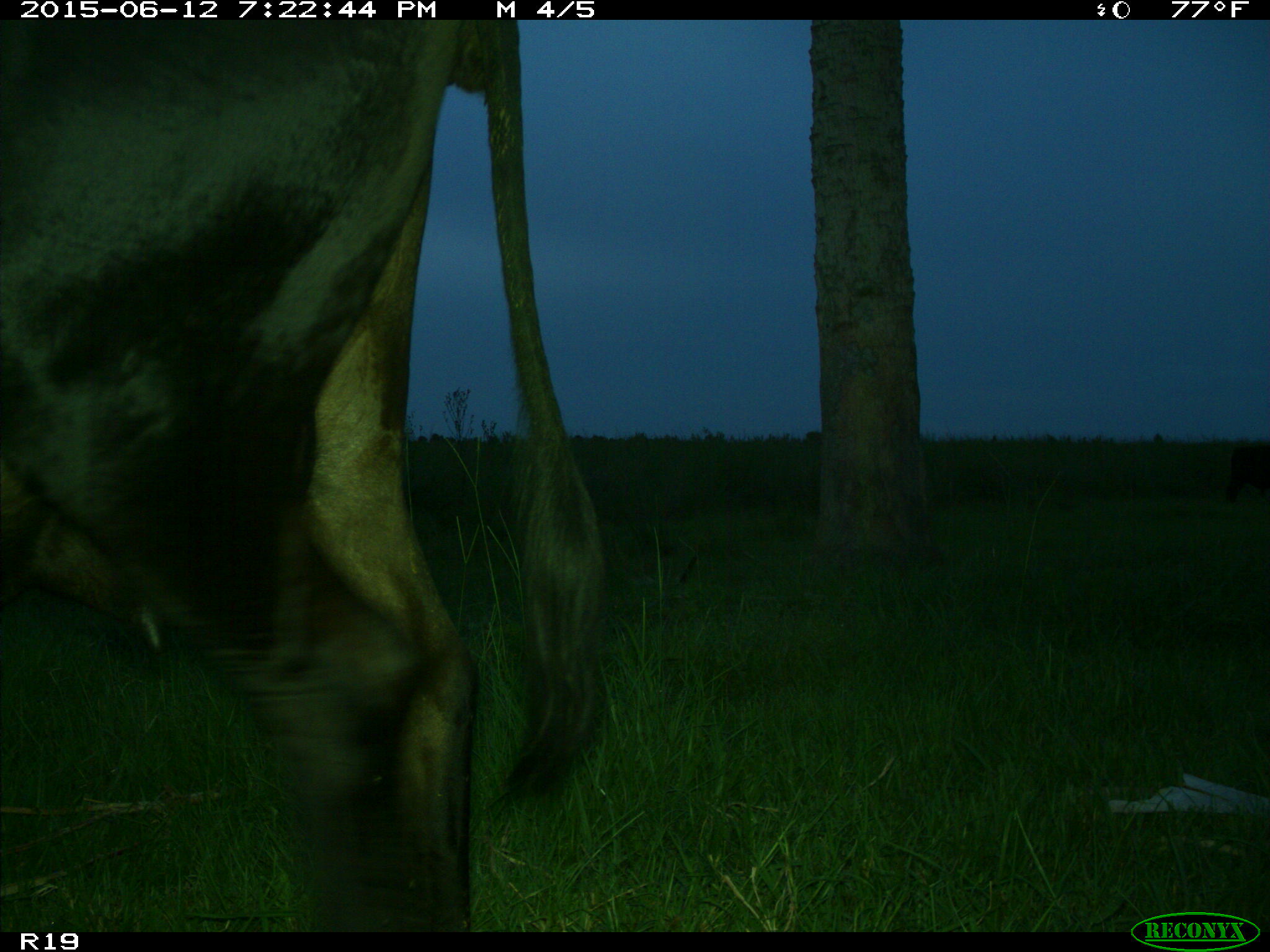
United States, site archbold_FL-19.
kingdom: Animalia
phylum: Chordata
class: Mammalia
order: Artiodactyla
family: Bovidae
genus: Bos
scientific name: Bos taurus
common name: domestic cow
Bos taurus (domestic cow).